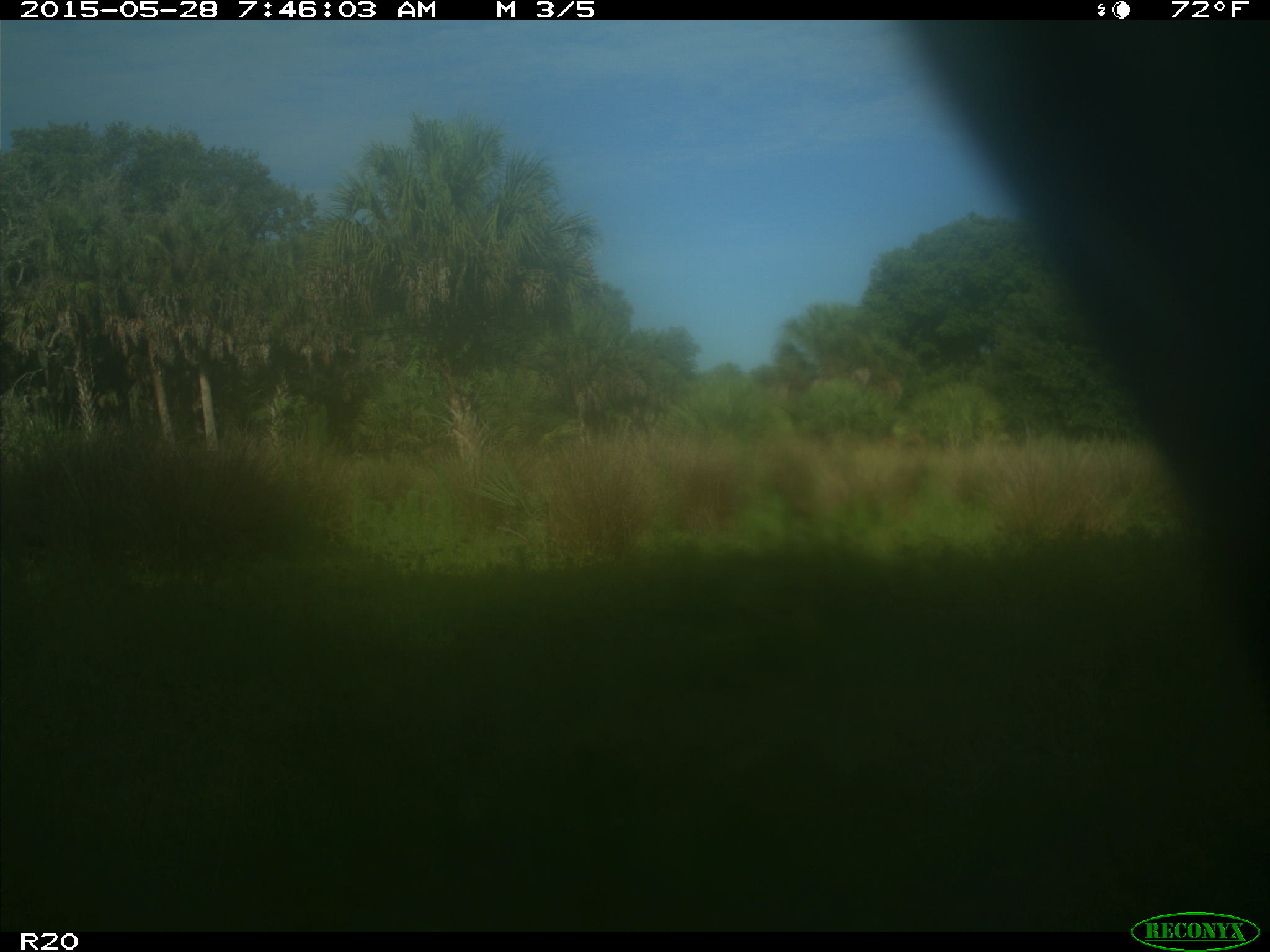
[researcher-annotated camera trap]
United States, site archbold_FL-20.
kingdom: Animalia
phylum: Chordata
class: Mammalia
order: Artiodactyla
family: Bovidae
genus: Bos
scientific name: Bos taurus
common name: domestic cow